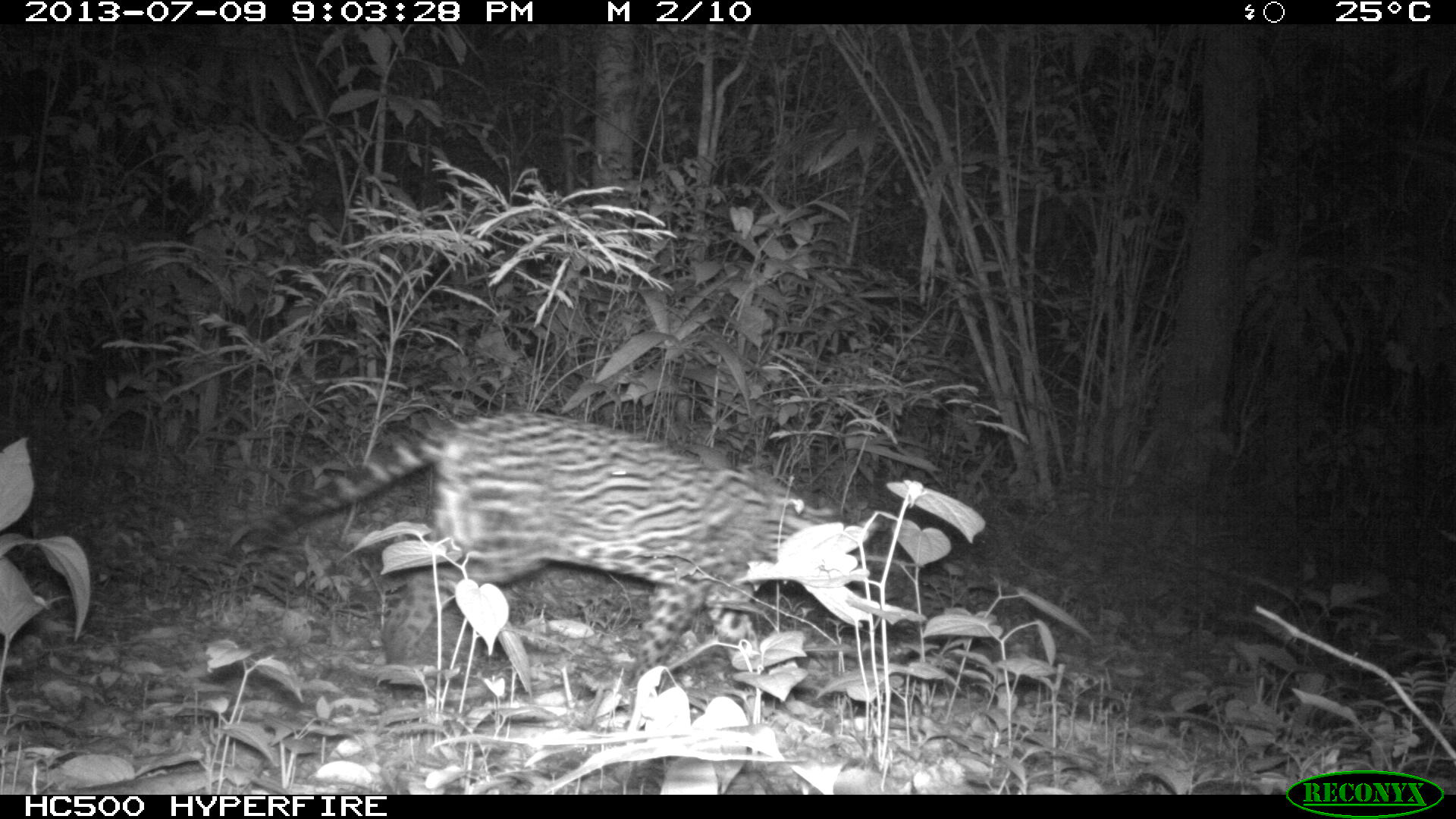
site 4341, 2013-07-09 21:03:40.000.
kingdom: Animalia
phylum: Chordata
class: Mammalia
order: Carnivora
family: Felidae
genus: Leopardus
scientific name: Leopardus pardalis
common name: ocelot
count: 1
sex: female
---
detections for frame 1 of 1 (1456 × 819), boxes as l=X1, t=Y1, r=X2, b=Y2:
leopardus pardalis: l=215, t=406, r=848, b=709